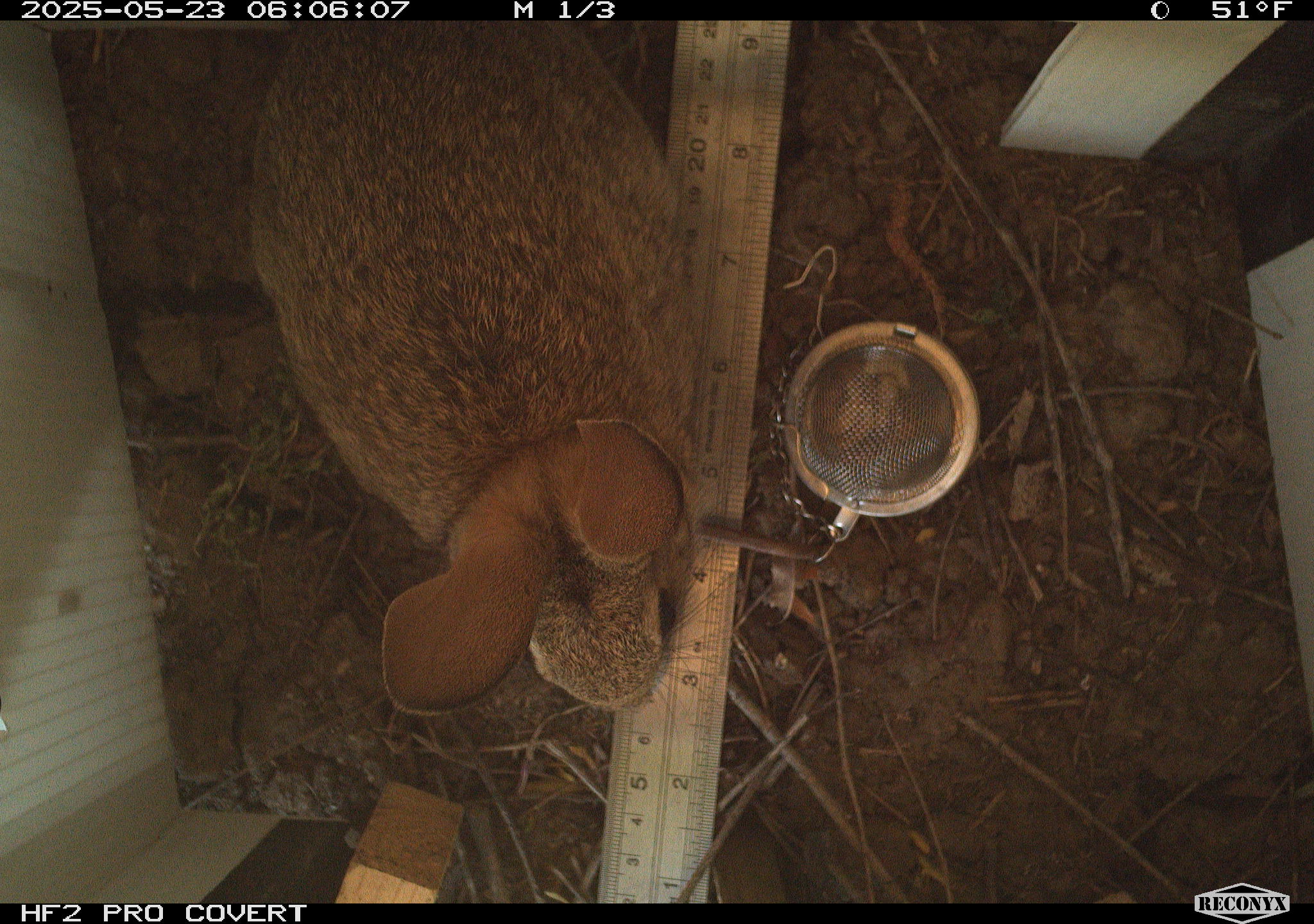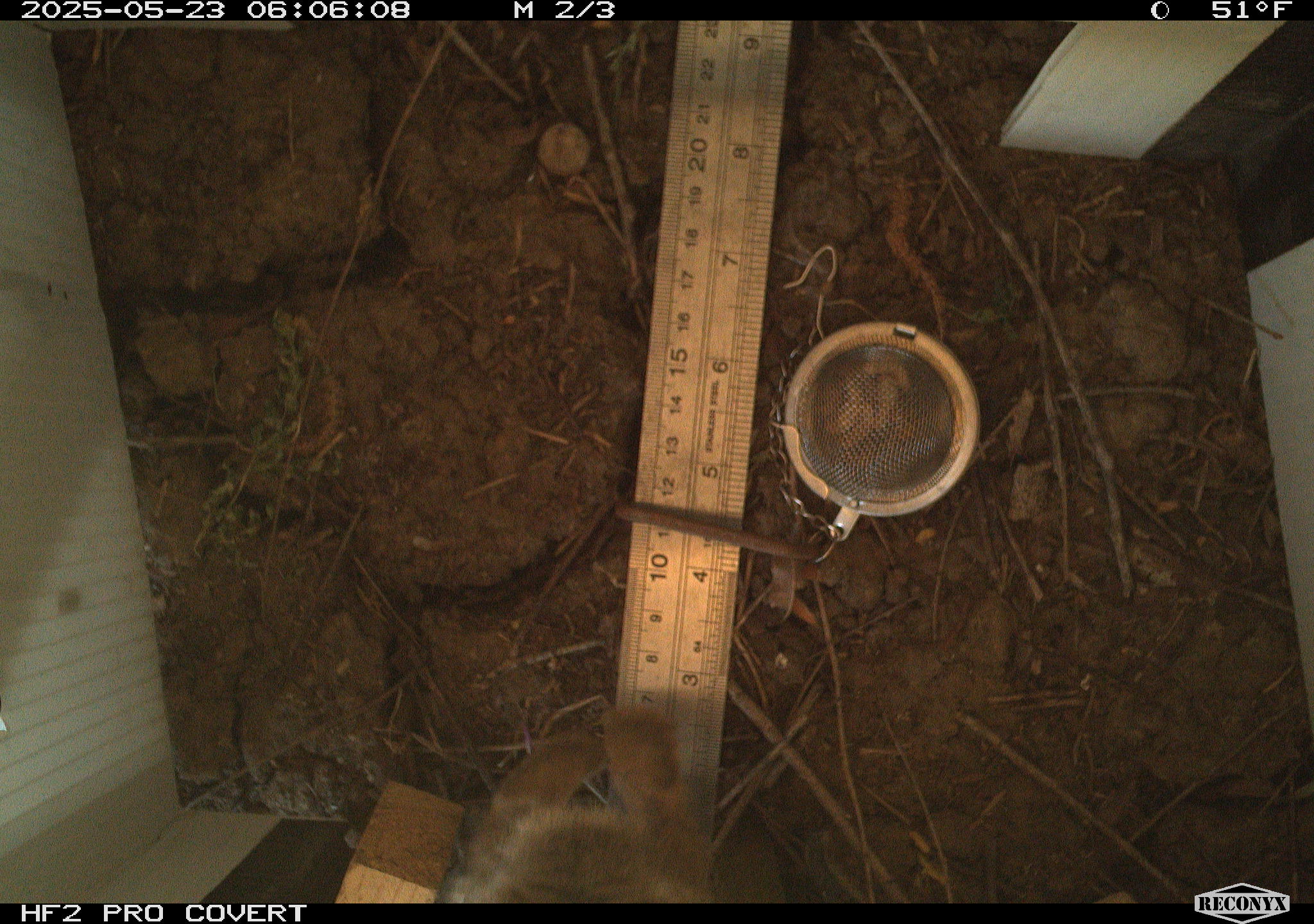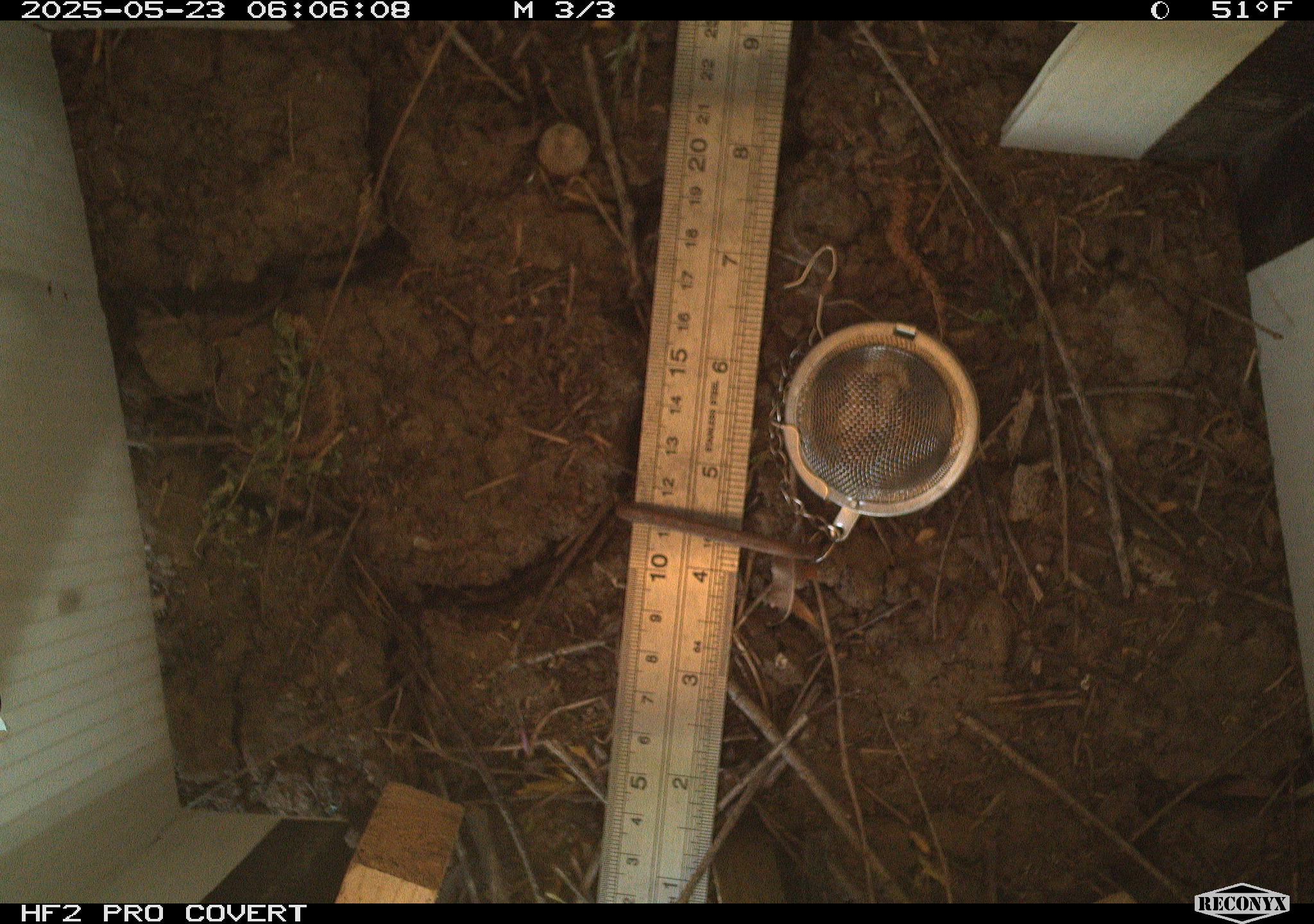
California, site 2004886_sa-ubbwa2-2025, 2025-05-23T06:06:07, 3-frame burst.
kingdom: Animalia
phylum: Chordata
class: Mammalia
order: Lagomorpha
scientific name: Lagomorpha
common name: hares, rabbits, and pikas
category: lagomorpha order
Lagomorpha order (hares, rabbits, and pikas) (Lagomorpha).